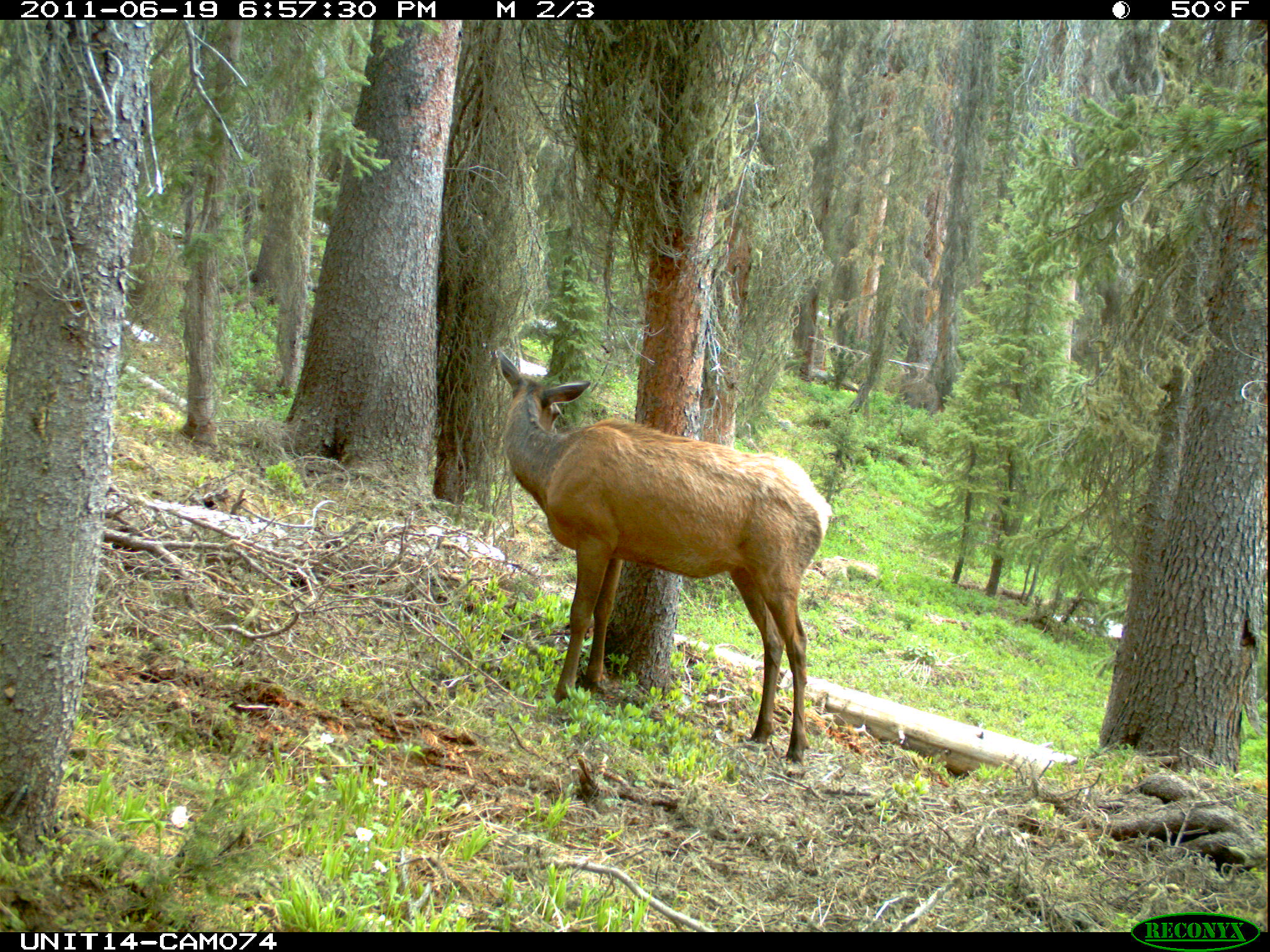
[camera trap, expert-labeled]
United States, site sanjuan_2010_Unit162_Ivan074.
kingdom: Animalia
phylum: Chordata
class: Mammalia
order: Artiodactyla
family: Cervidae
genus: Cervus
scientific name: Cervus elaphus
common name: red deer